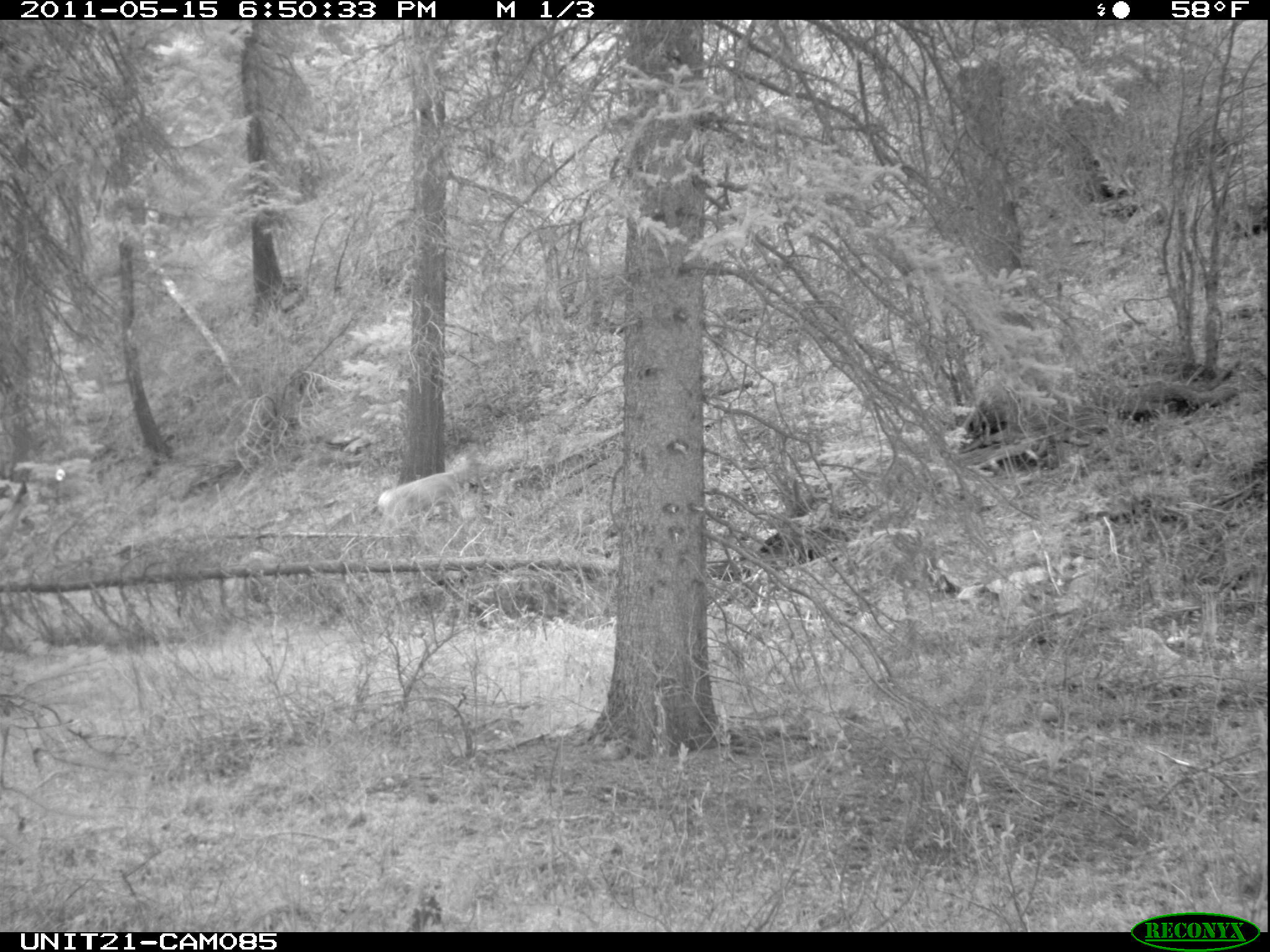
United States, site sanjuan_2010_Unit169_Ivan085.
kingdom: Animalia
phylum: Chordata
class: Mammalia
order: Artiodactyla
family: Cervidae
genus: Odocoileus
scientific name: Odocoileus hemionus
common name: mule deer